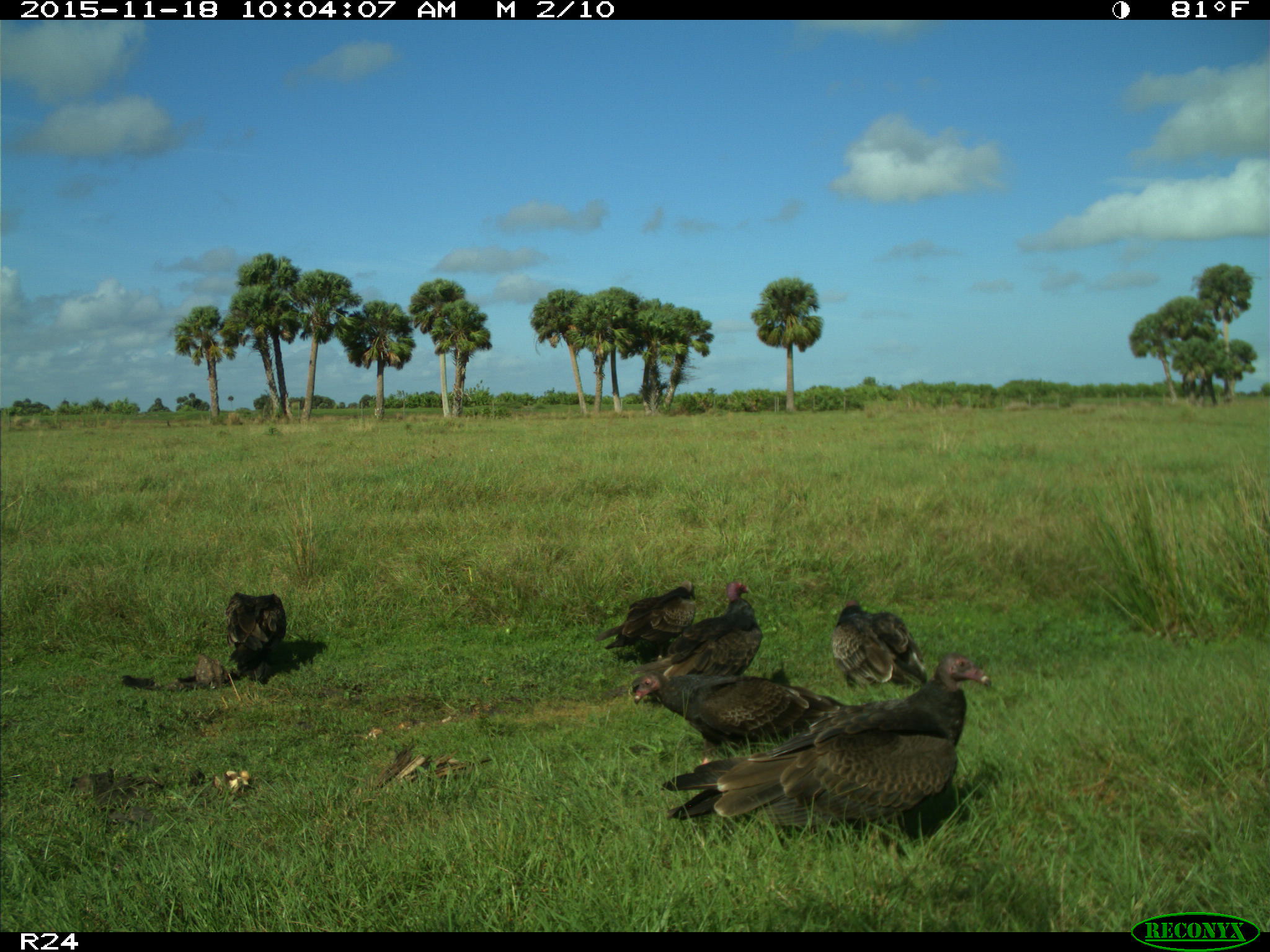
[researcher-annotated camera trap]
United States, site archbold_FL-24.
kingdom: Animalia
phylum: Chordata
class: Aves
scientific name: Aves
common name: birds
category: unidentified bird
Unidentified bird (birds) (Aves).